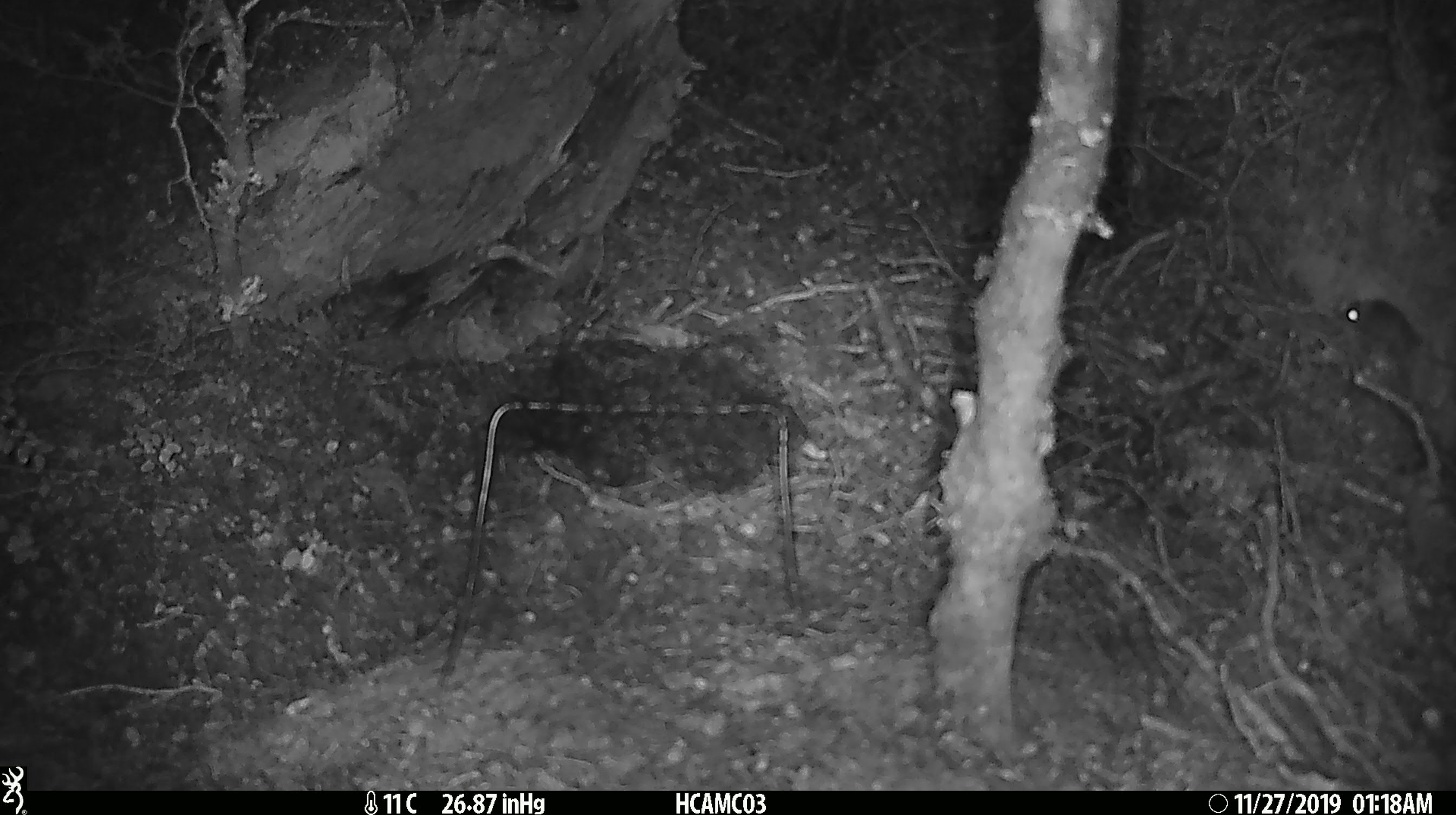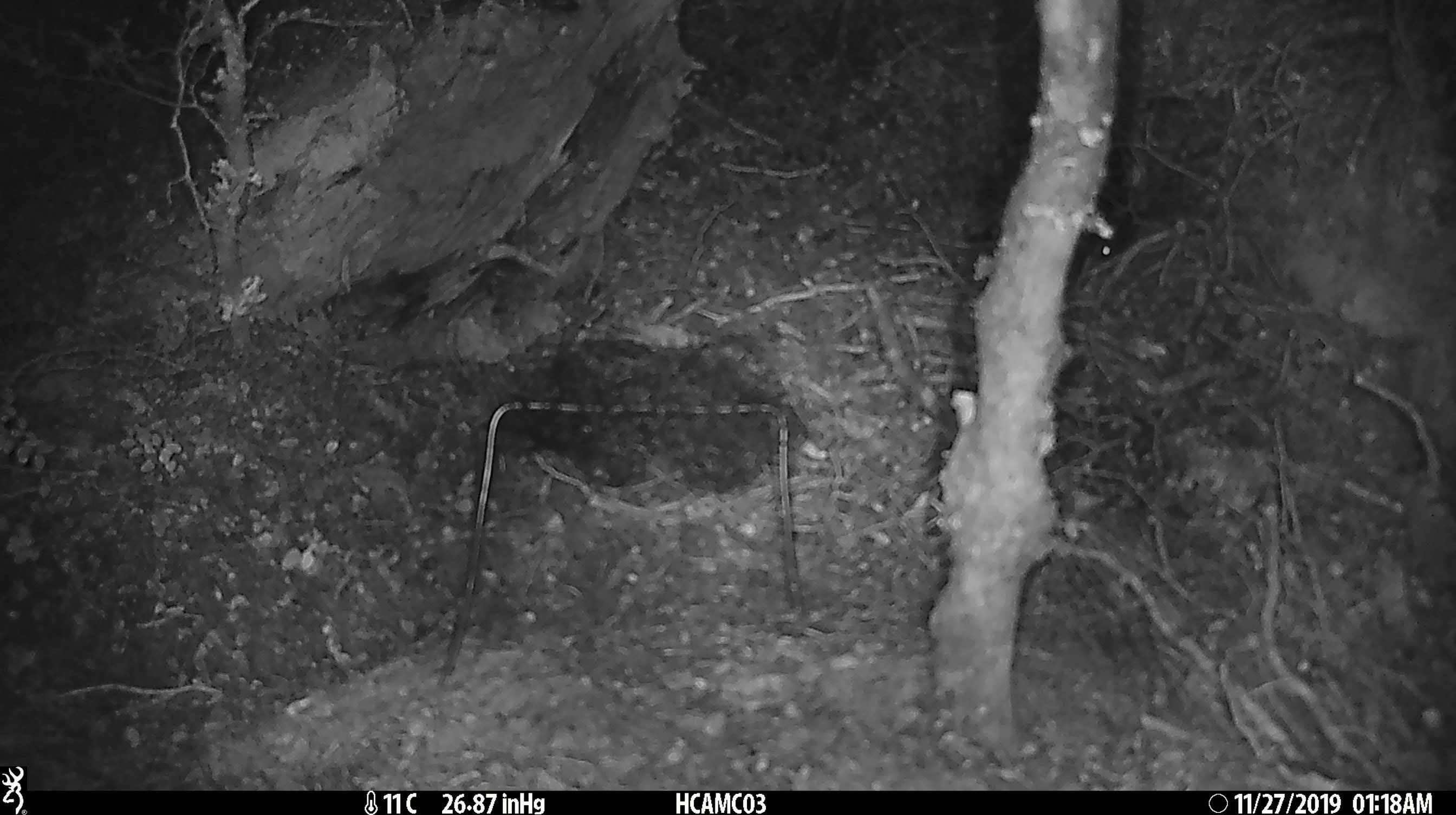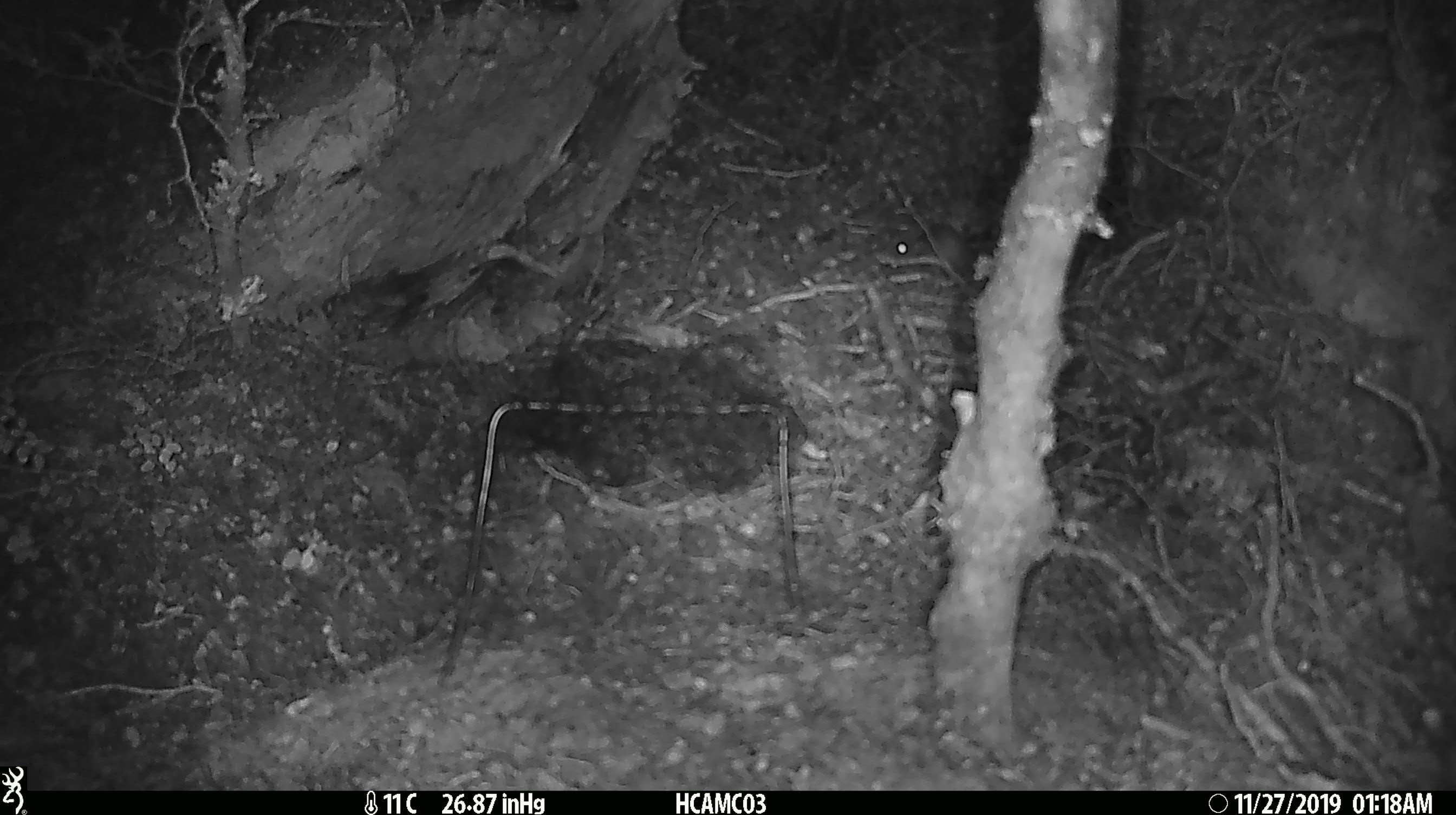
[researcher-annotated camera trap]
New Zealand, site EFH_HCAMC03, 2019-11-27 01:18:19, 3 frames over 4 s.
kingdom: Animalia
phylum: Chordata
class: Mammalia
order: Rodentia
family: Muridae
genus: Mus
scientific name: Mus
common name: mouse